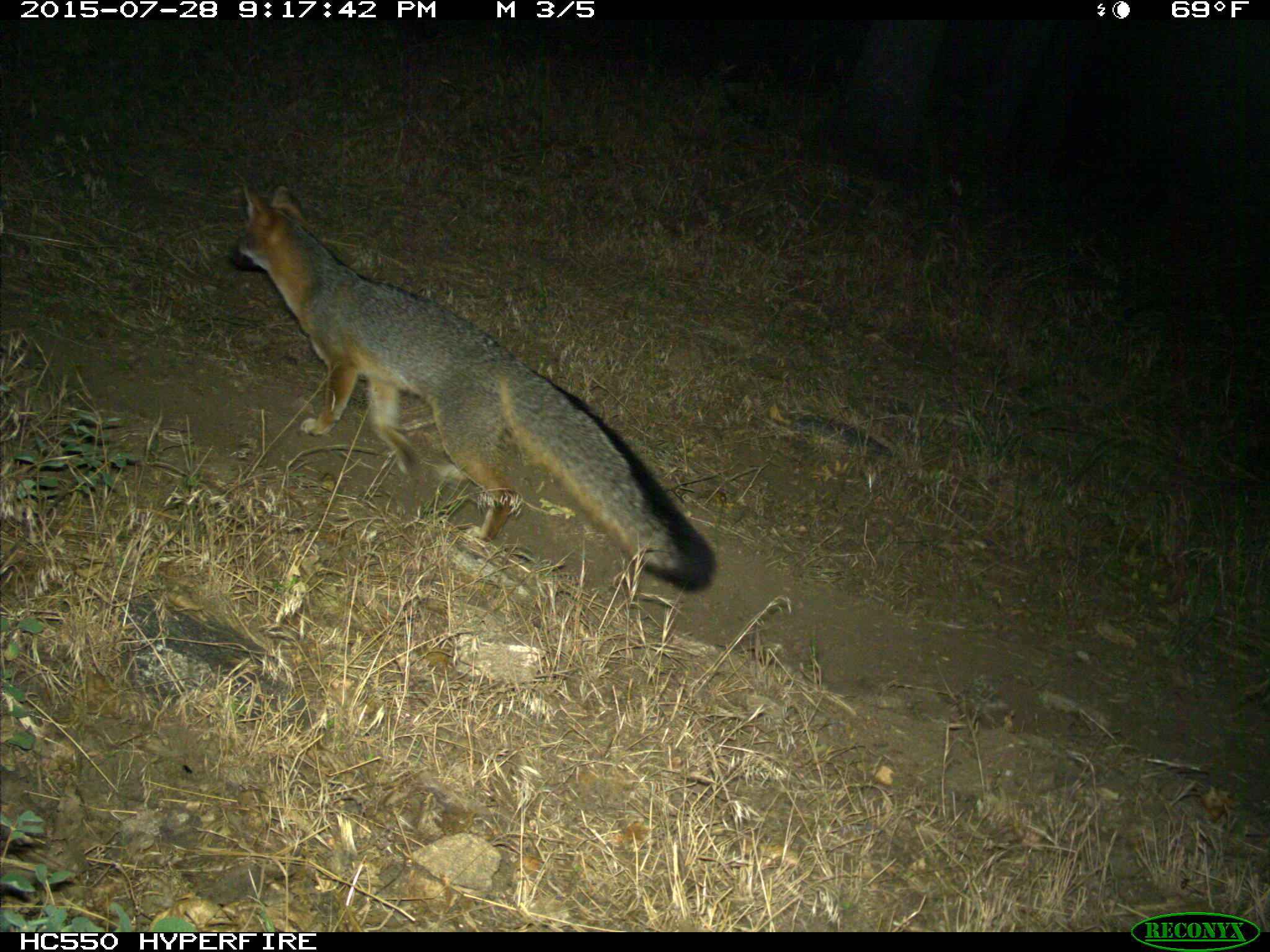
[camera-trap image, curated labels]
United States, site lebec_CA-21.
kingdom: Animalia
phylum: Chordata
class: Mammalia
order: Carnivora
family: Canidae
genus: Urocyon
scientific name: Urocyon cinereoargenteus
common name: gray fox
Urocyon cinereoargenteus (gray fox).